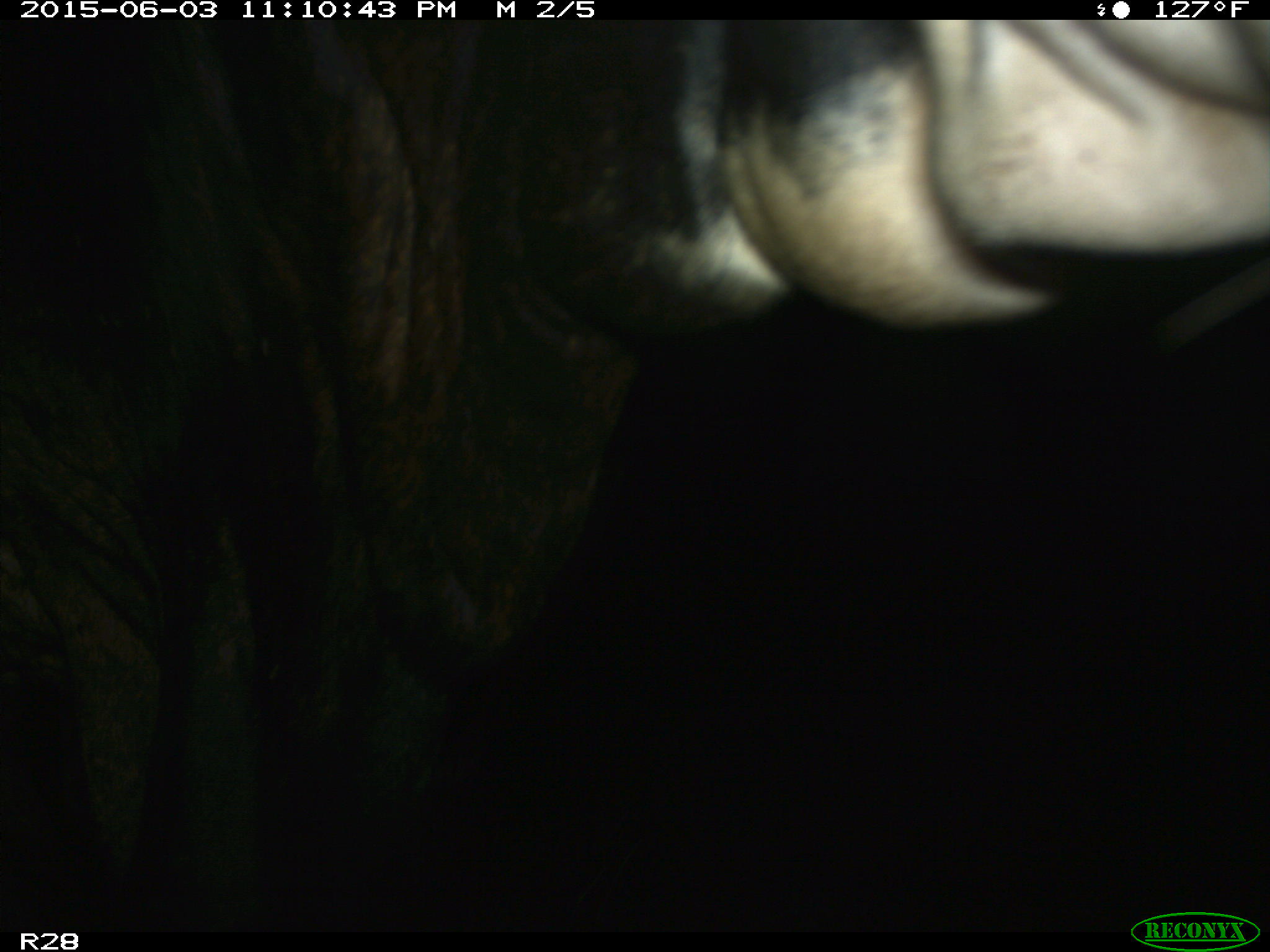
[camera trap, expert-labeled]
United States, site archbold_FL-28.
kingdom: Animalia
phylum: Chordata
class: Mammalia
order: Artiodactyla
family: Bovidae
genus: Bos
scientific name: Bos taurus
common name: domestic cow